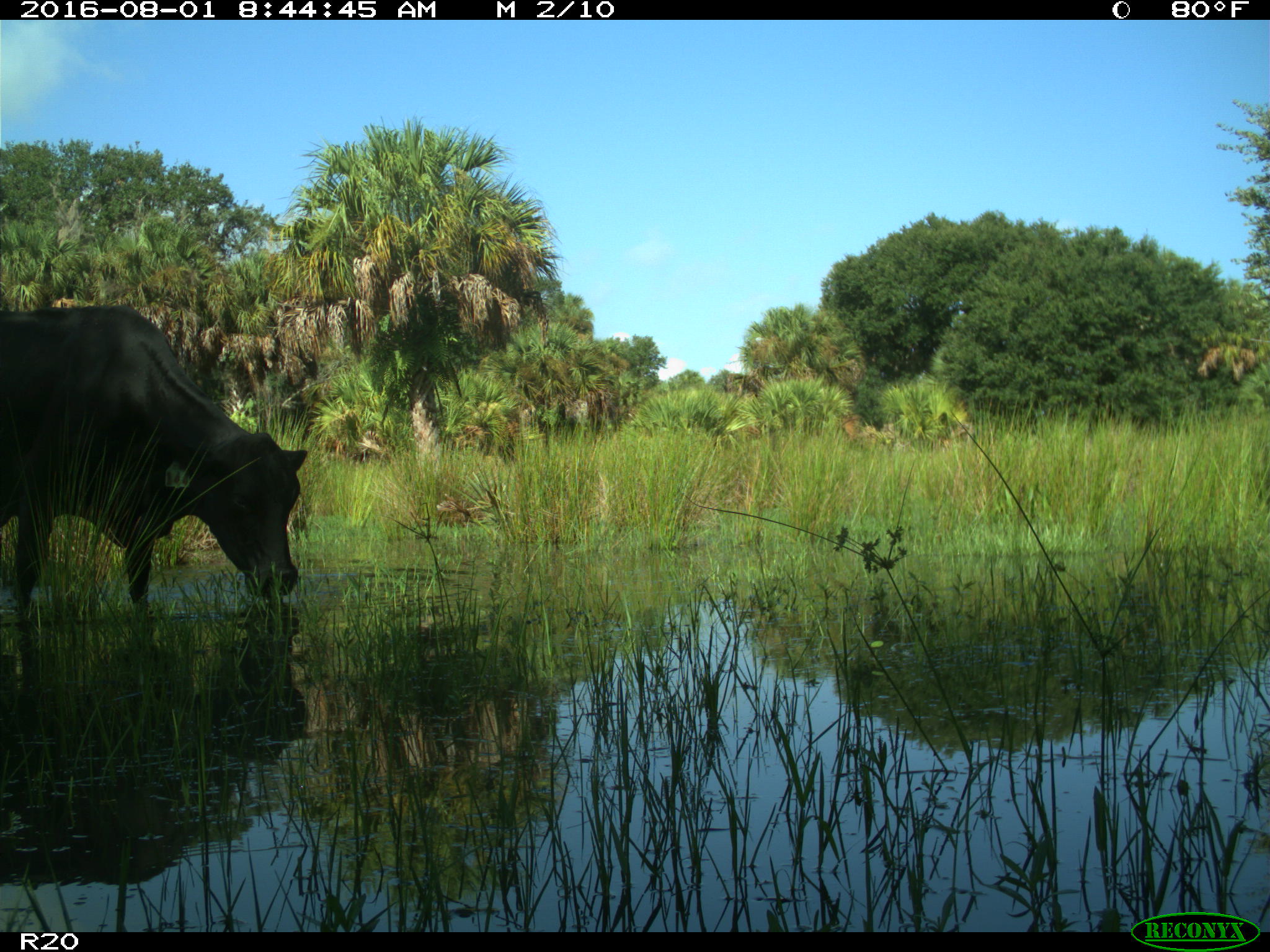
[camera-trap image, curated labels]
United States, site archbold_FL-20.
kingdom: Animalia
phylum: Chordata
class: Mammalia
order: Artiodactyla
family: Bovidae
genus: Bos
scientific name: Bos taurus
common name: domestic cow